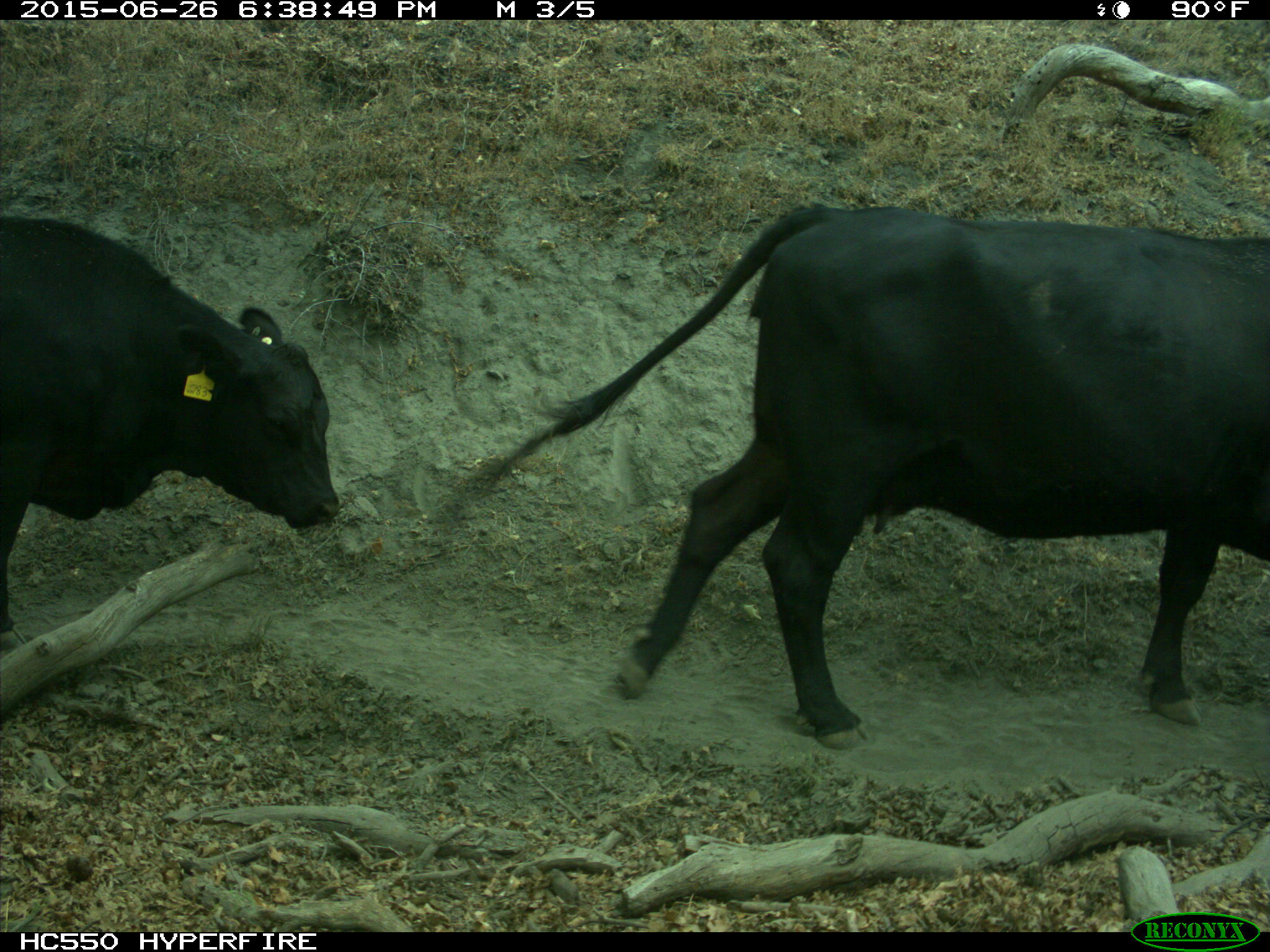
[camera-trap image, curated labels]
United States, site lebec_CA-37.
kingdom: Animalia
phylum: Chordata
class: Mammalia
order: Artiodactyla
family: Bovidae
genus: Bos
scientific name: Bos taurus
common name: domestic cow